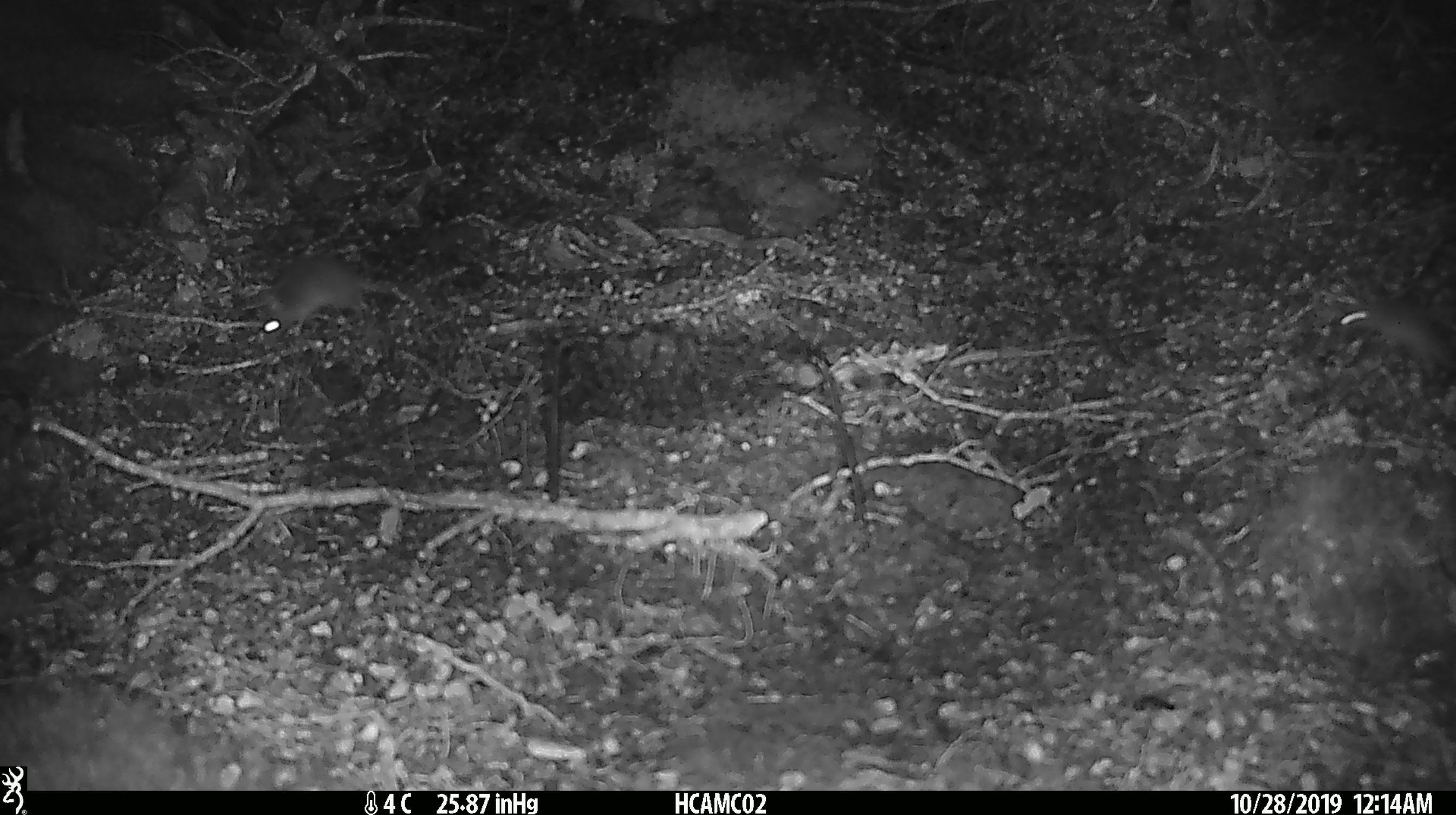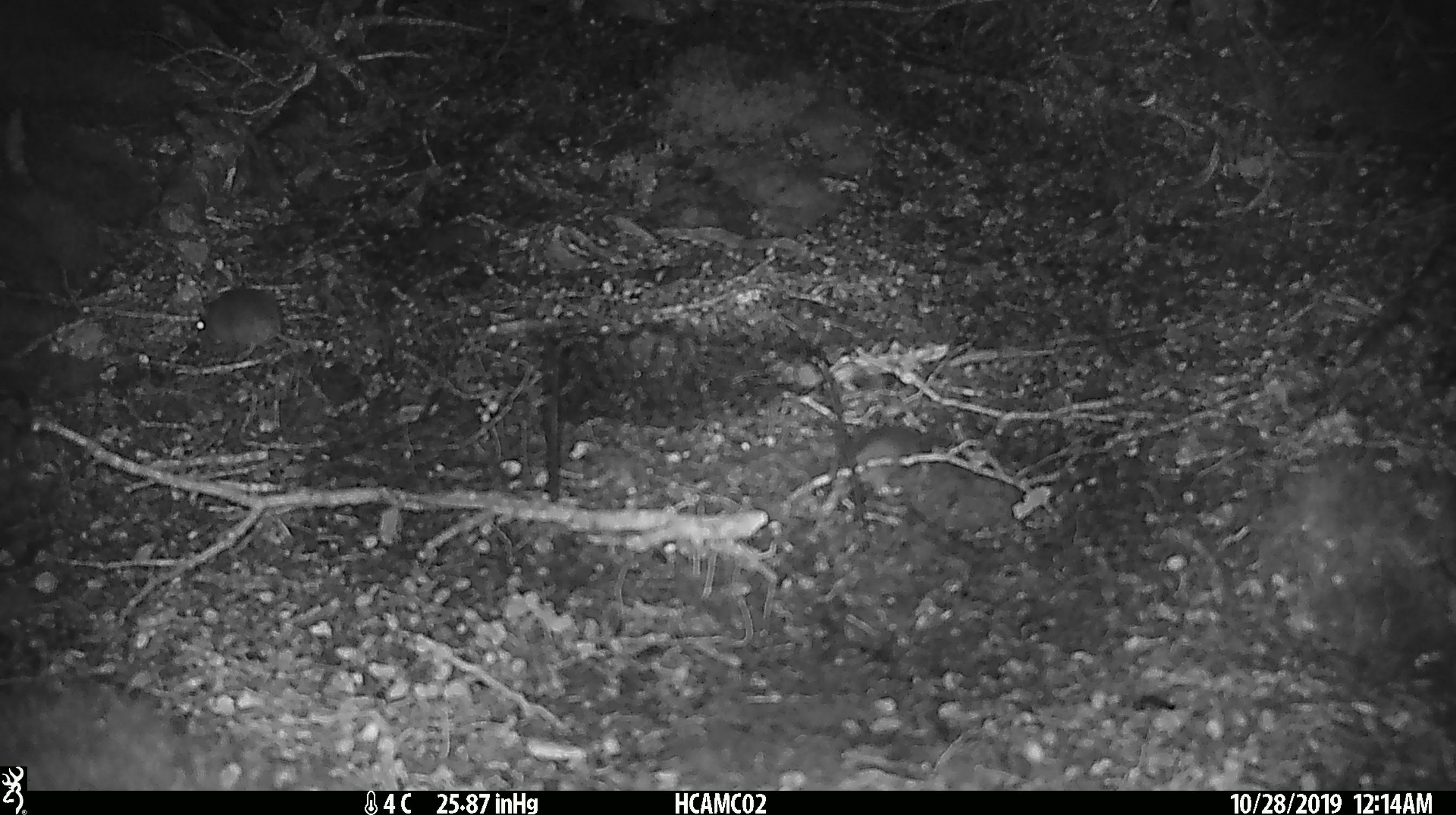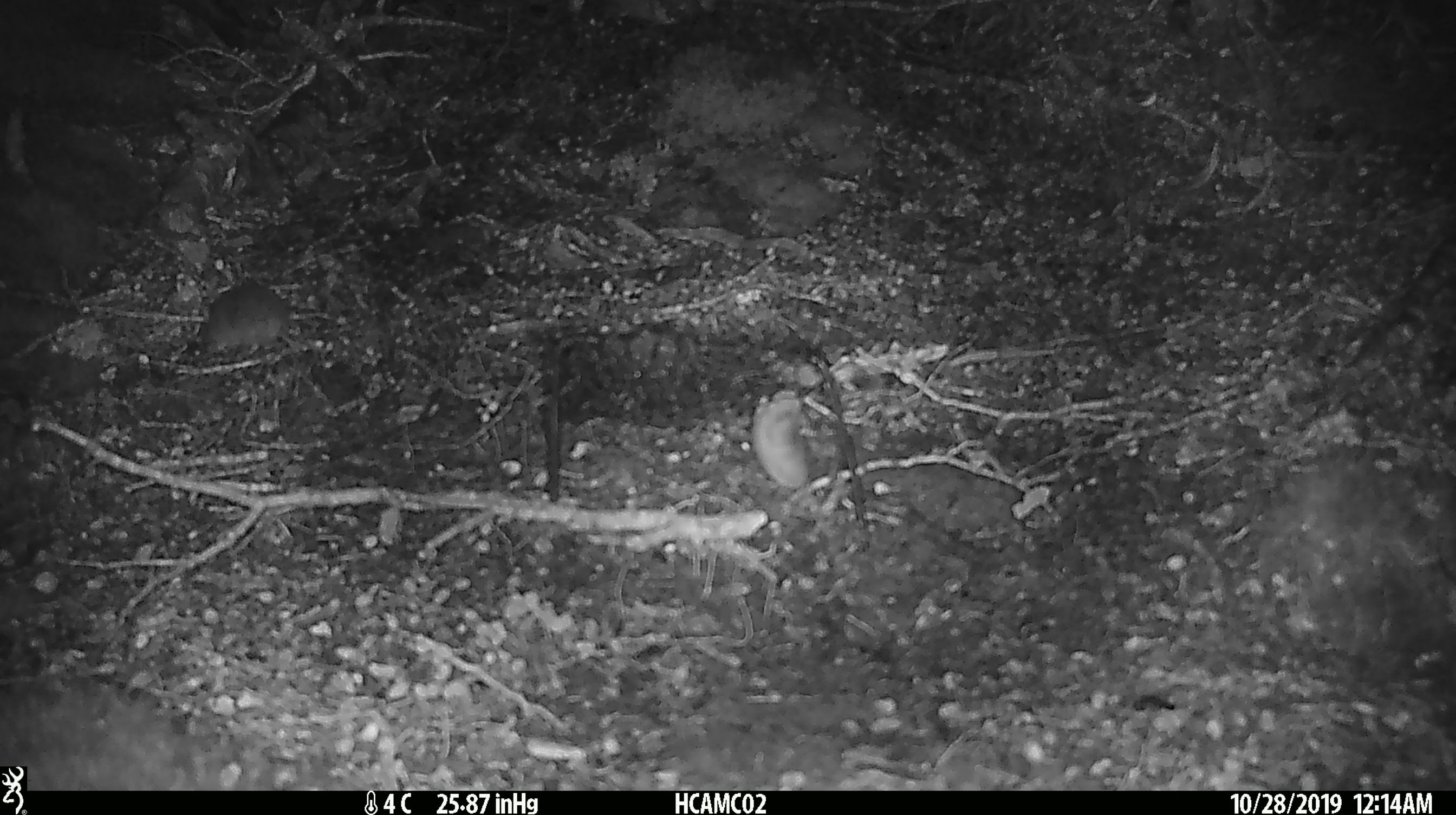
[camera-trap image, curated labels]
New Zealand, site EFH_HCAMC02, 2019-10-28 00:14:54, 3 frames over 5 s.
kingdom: Animalia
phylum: Chordata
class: Mammalia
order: Rodentia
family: Muridae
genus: Mus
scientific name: Mus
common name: mouse